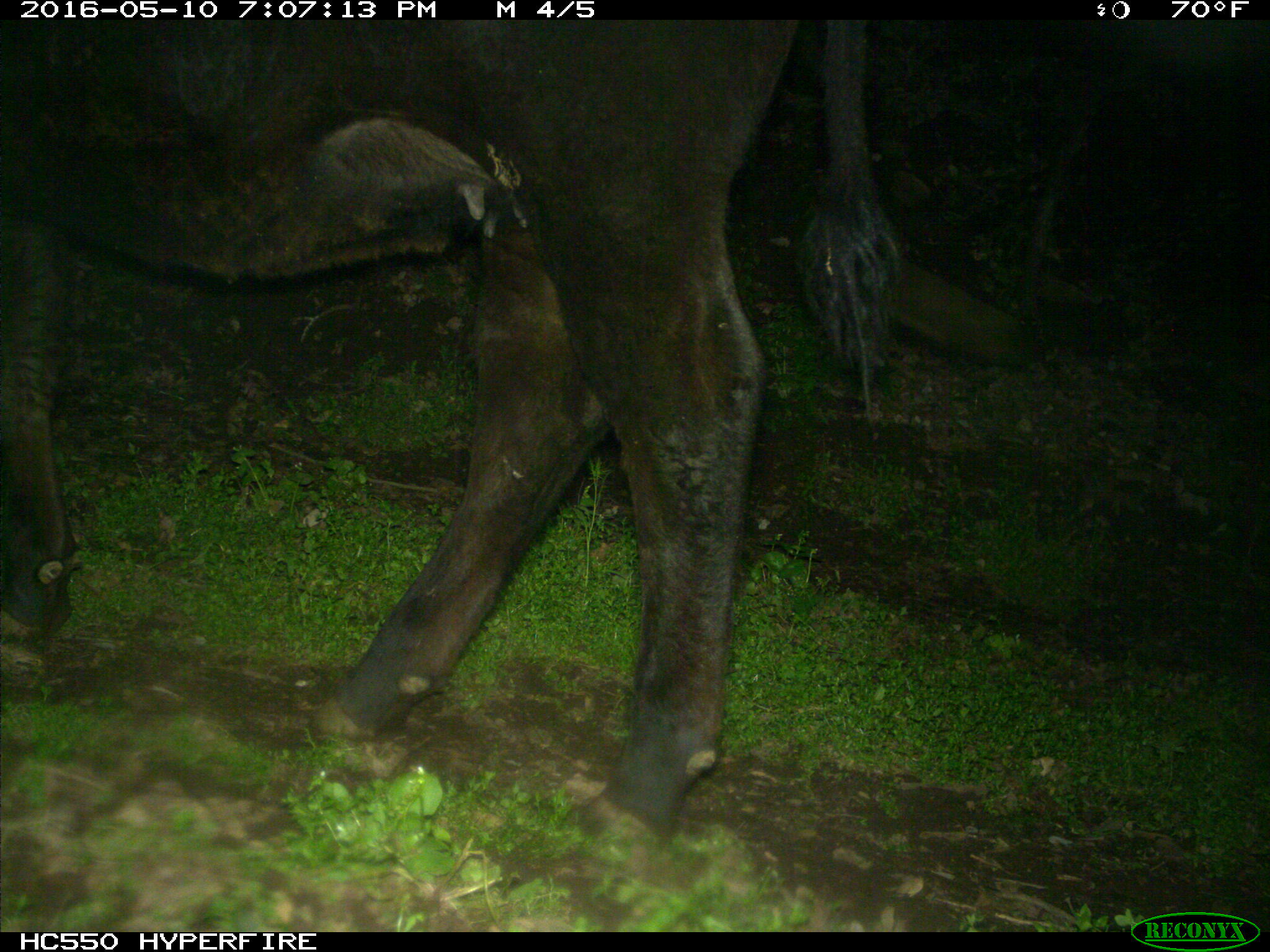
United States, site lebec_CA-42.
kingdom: Animalia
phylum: Chordata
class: Mammalia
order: Artiodactyla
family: Bovidae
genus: Bos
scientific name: Bos taurus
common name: domestic cow